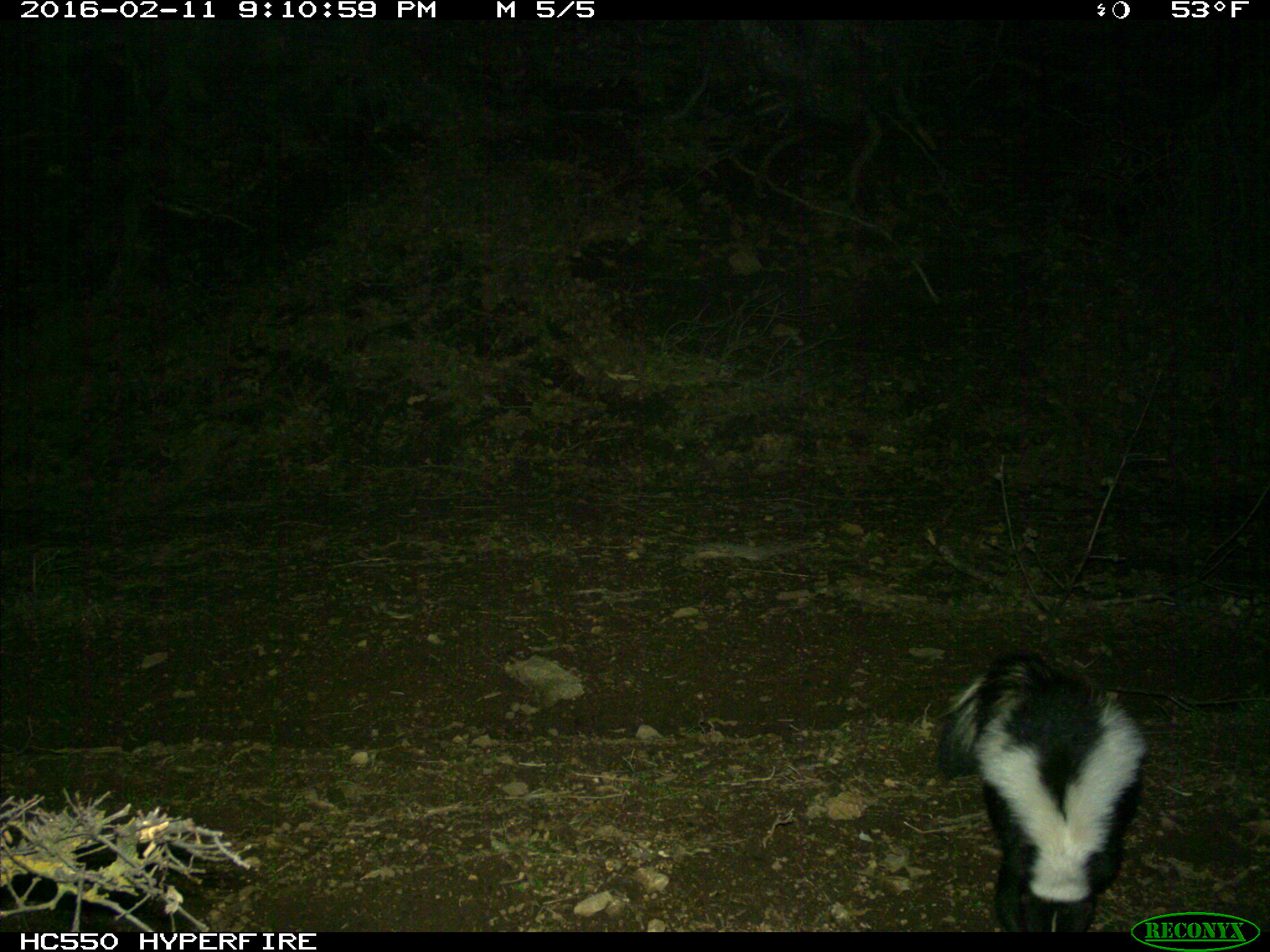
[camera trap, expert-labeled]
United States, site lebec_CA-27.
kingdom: Animalia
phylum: Chordata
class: Mammalia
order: Carnivora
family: Mephitidae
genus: Mephitis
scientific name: Mephitis mephitis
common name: striped skunk